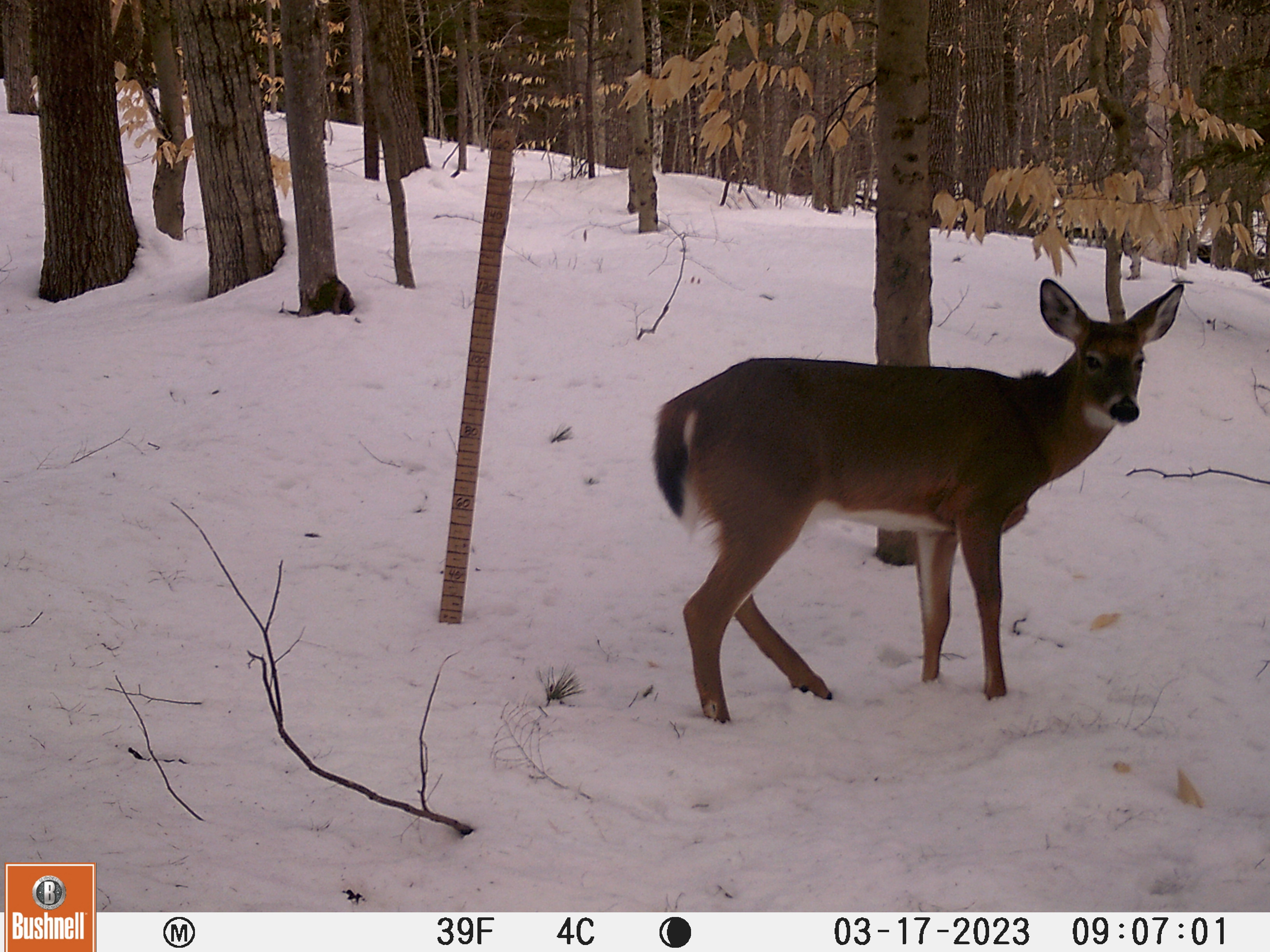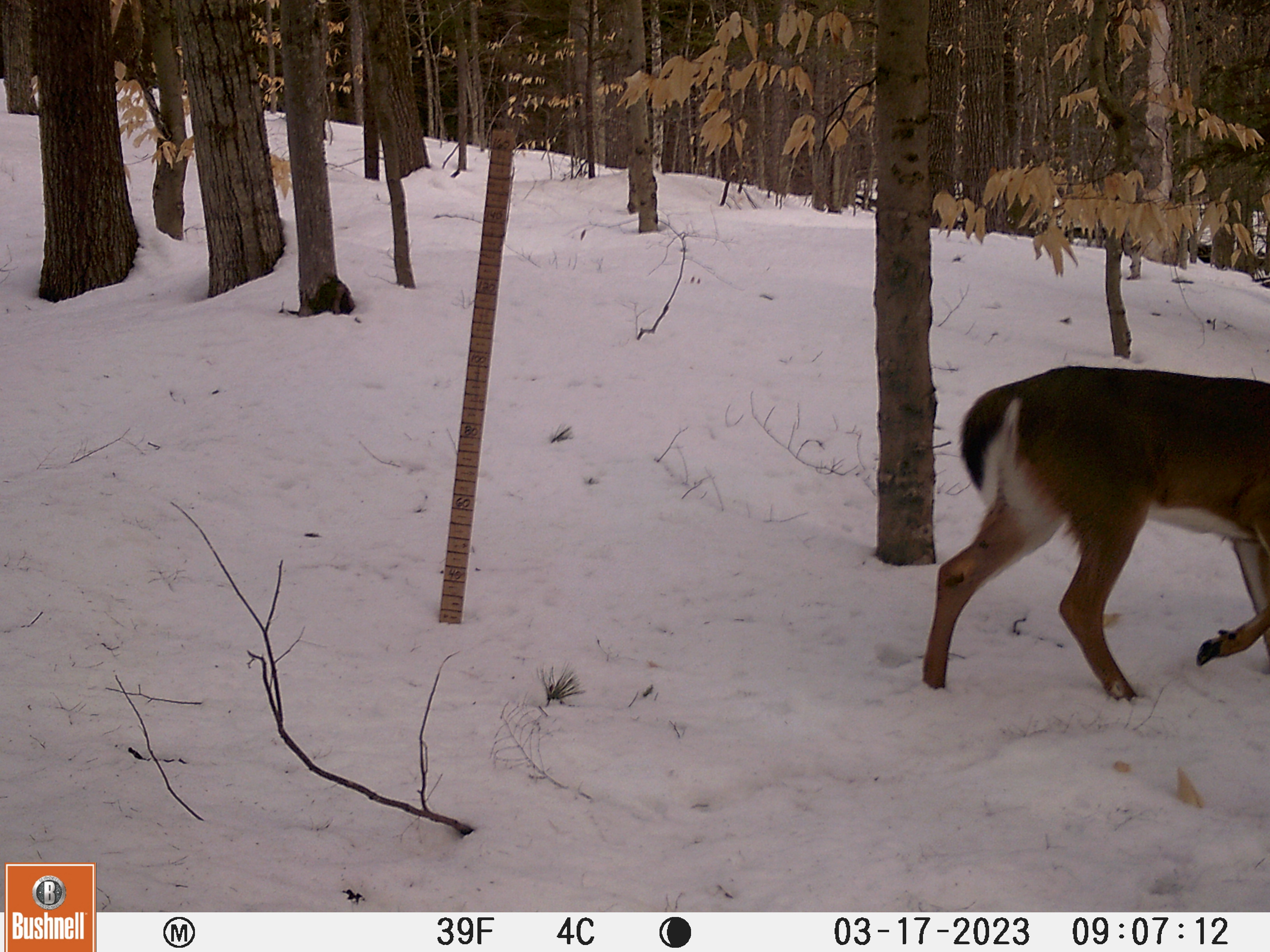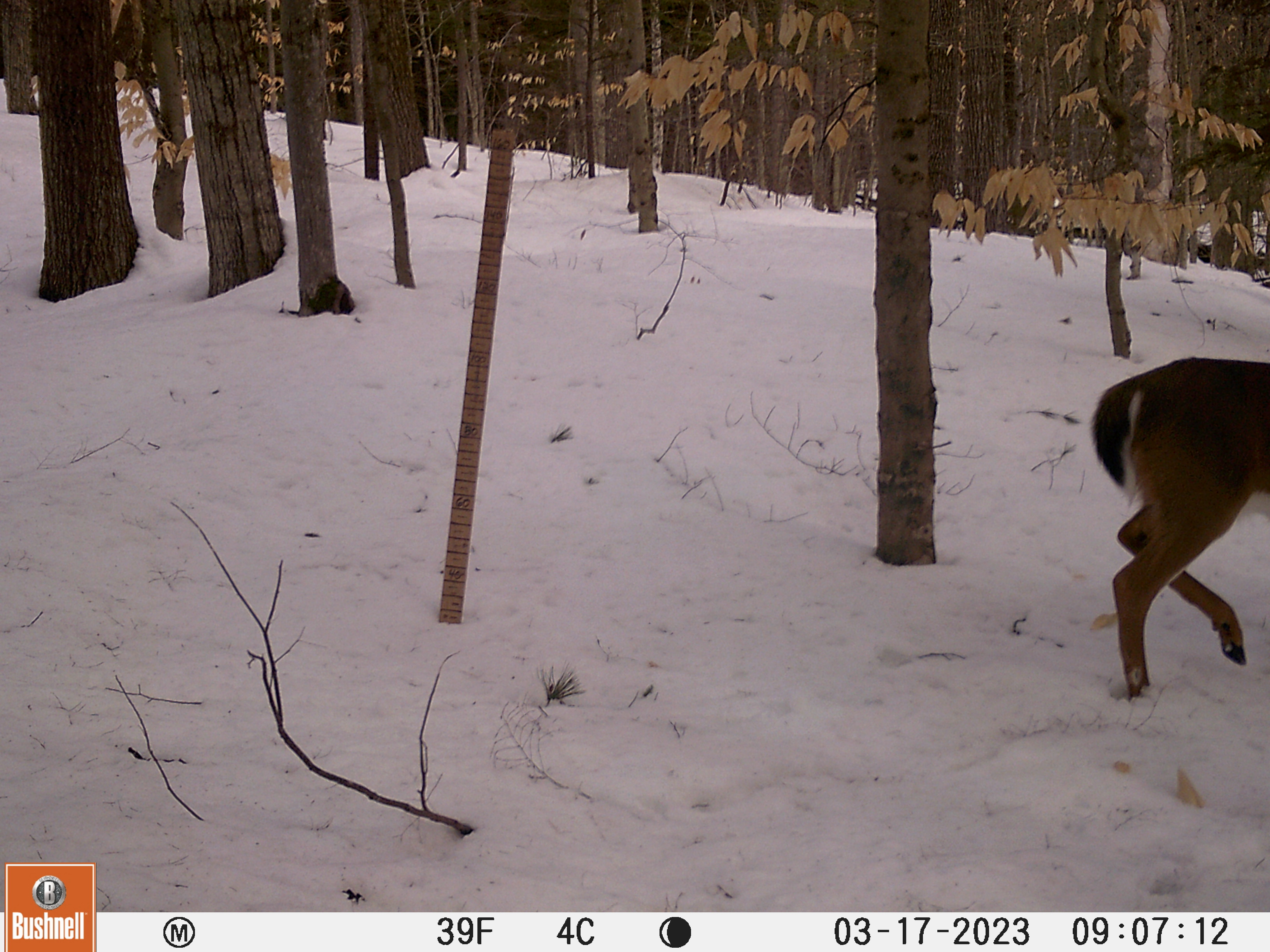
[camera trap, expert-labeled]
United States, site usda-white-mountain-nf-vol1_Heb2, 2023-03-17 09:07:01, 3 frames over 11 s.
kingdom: Animalia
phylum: Chordata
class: Mammalia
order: Artiodactyla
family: Cervidae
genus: Odocoileus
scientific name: Odocoileus virginianus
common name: white-tailed deer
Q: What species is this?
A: White-tailed deer (Odocoileus virginianus).